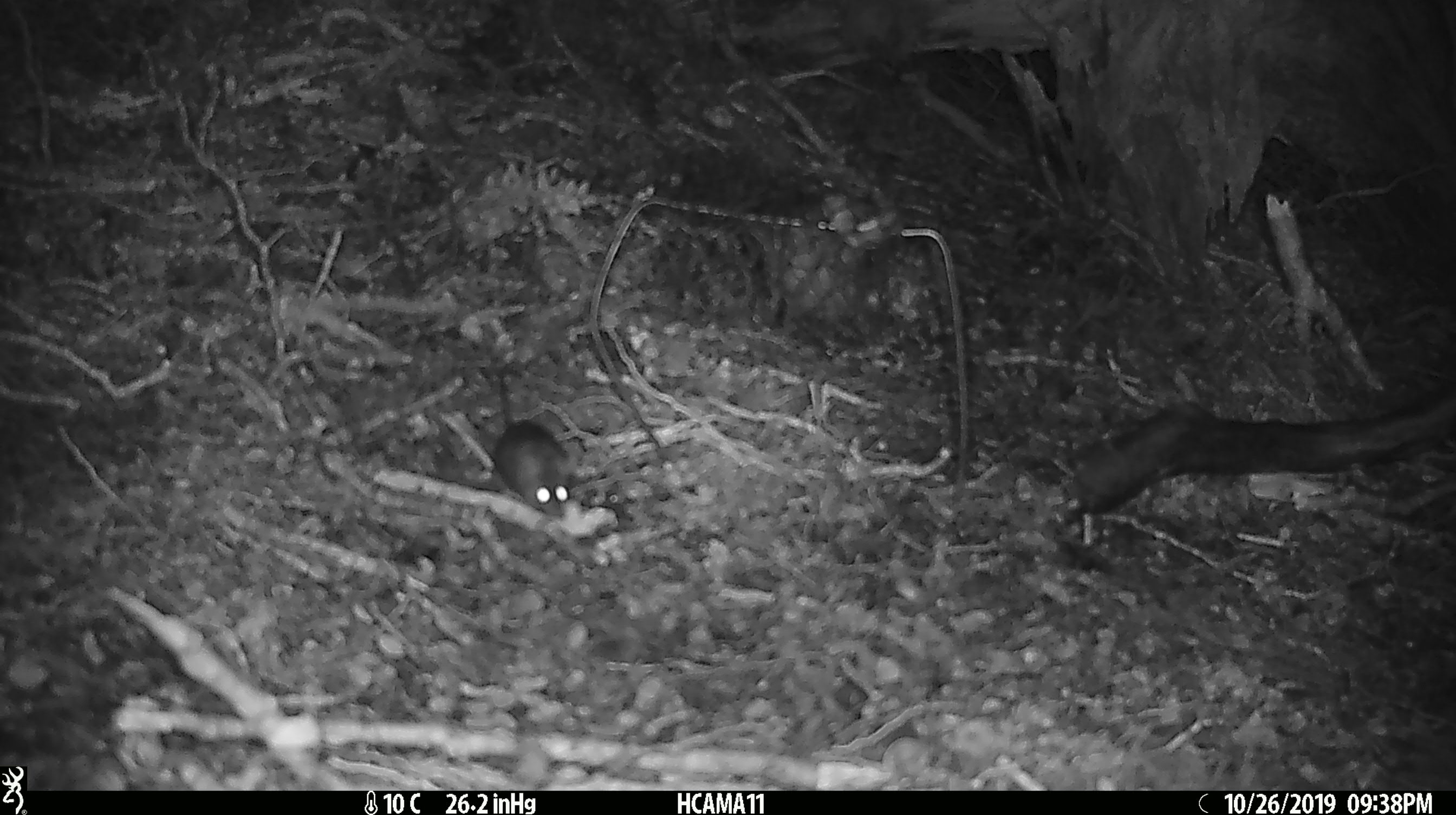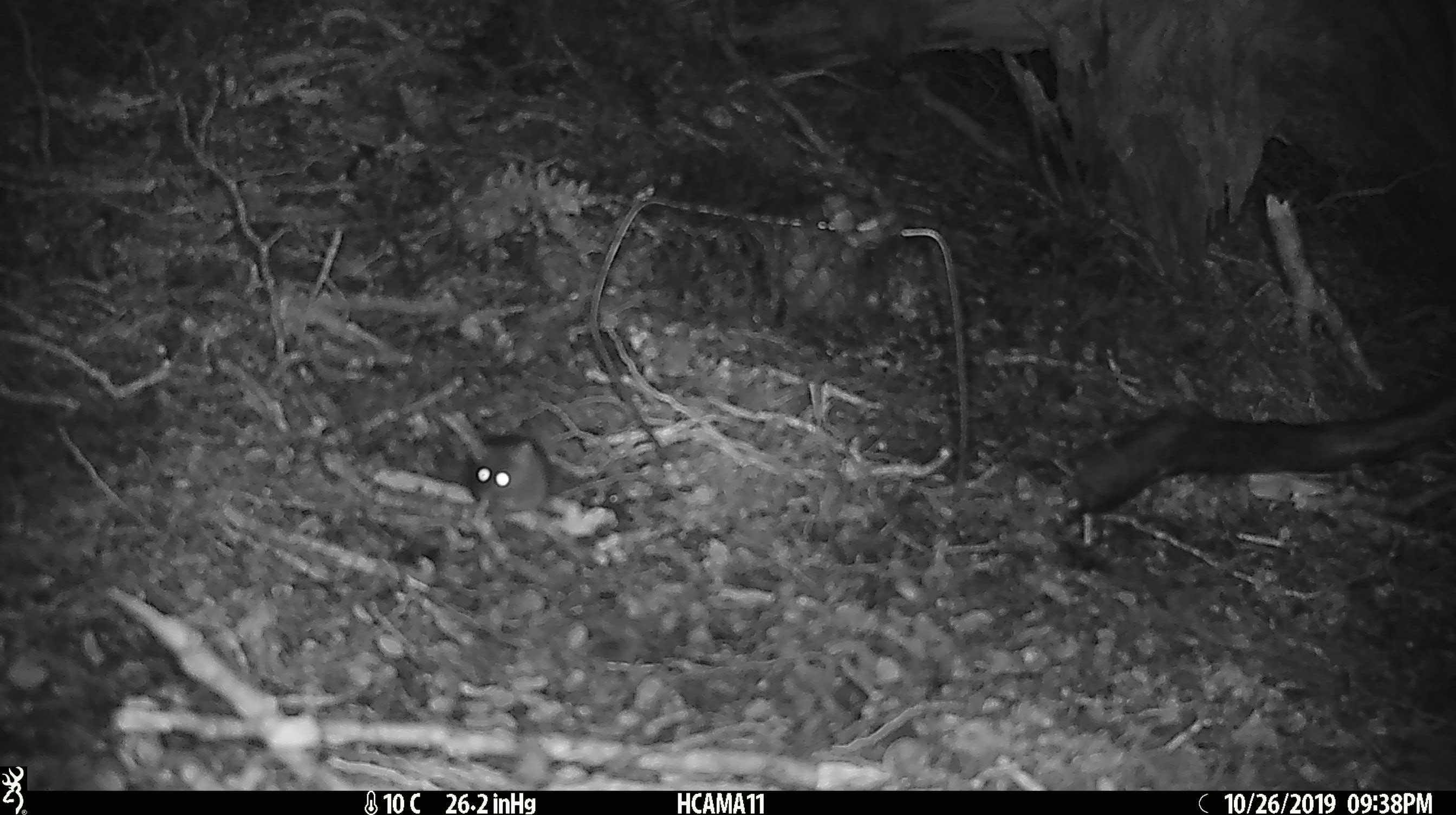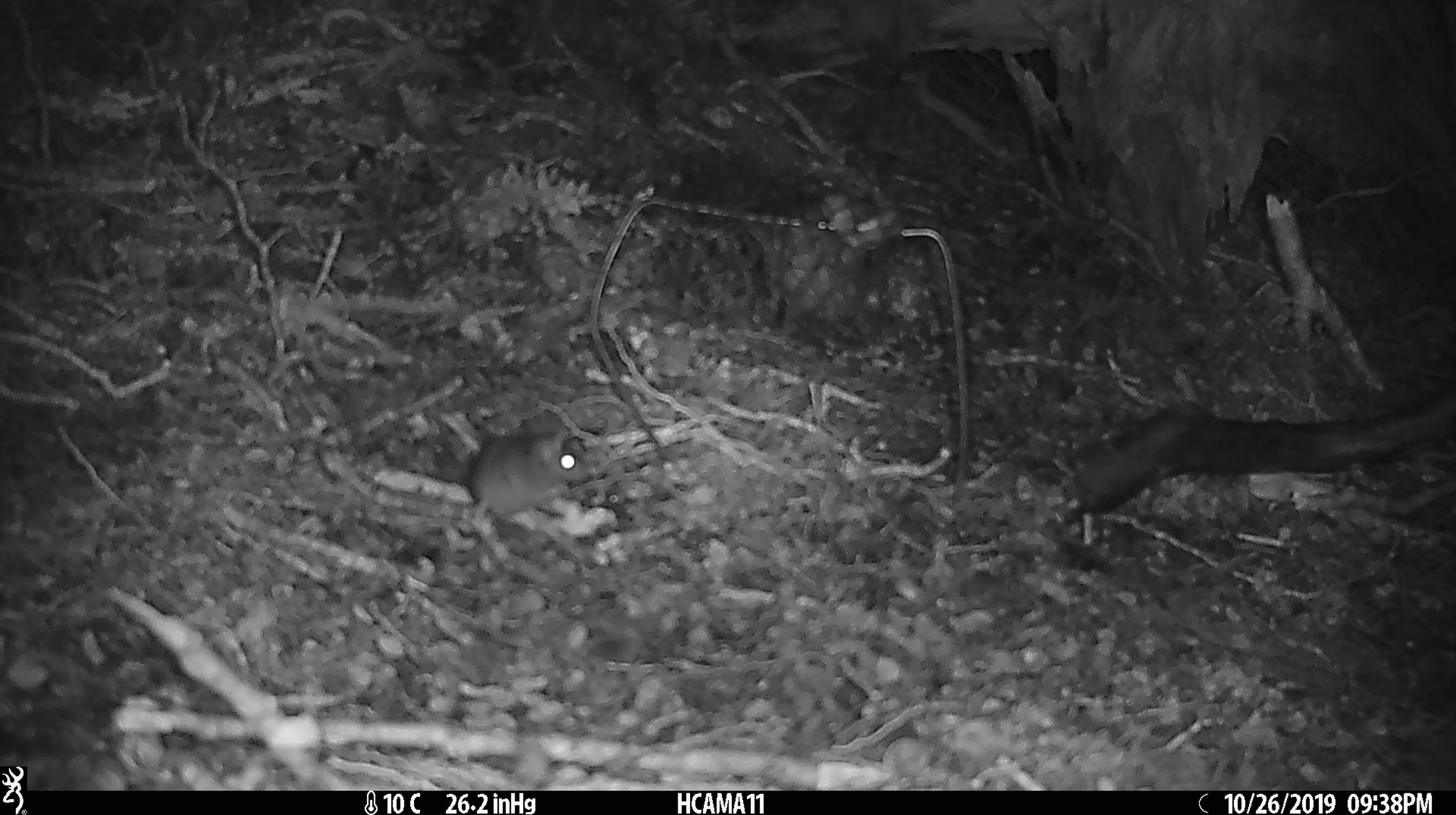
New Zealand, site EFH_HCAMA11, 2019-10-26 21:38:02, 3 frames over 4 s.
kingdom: Animalia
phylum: Chordata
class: Mammalia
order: Rodentia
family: Muridae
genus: Mus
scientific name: Mus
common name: mouse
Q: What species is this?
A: Mouse (Mus).